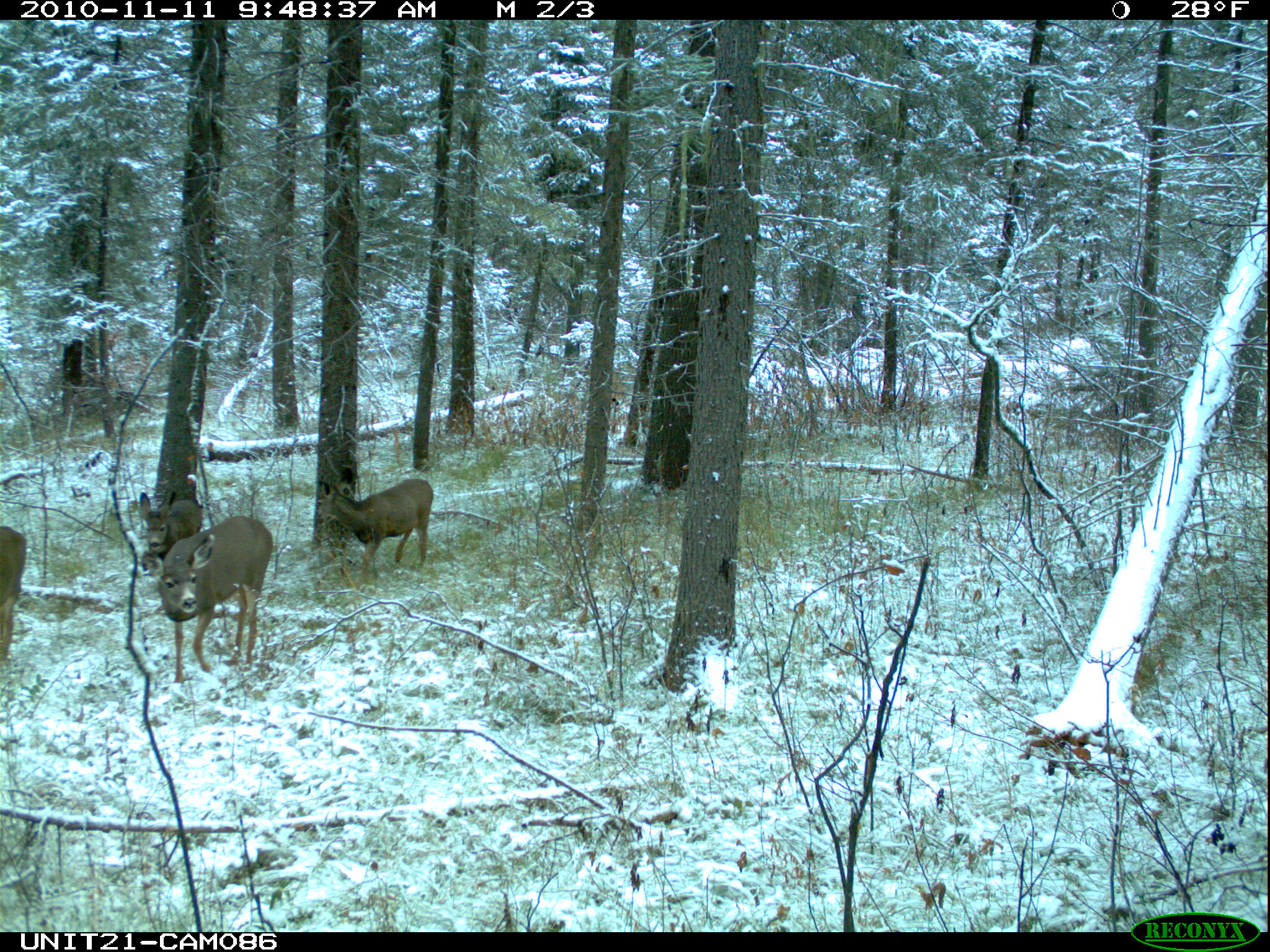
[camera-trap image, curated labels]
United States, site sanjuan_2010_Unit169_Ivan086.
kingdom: Animalia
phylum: Chordata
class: Mammalia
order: Artiodactyla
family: Cervidae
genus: Odocoileus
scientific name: Odocoileus hemionus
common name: mule deer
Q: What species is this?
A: Odocoileus hemionus (mule deer).